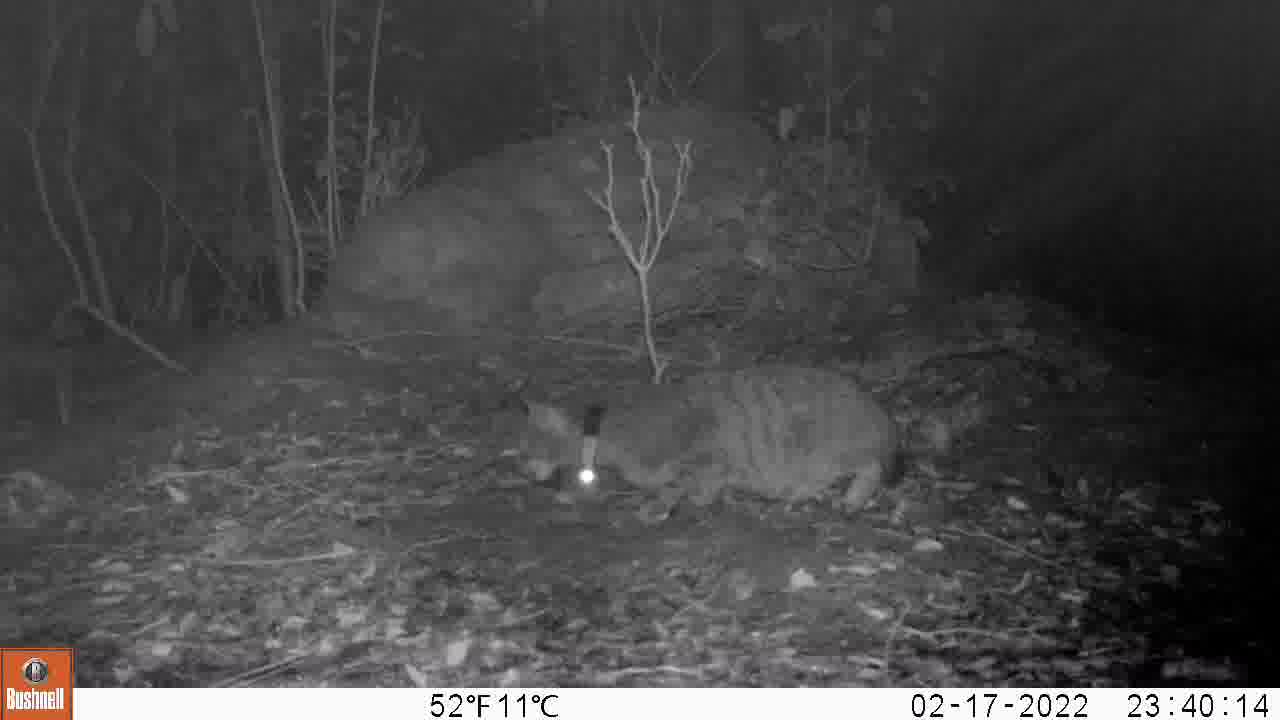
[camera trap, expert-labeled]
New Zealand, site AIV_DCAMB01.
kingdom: Animalia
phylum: Chordata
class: Mammalia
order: Carnivora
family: Felidae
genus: Felis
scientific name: Felis catus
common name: domestic cat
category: cat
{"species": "cat (domestic cat) (Felis catus)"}